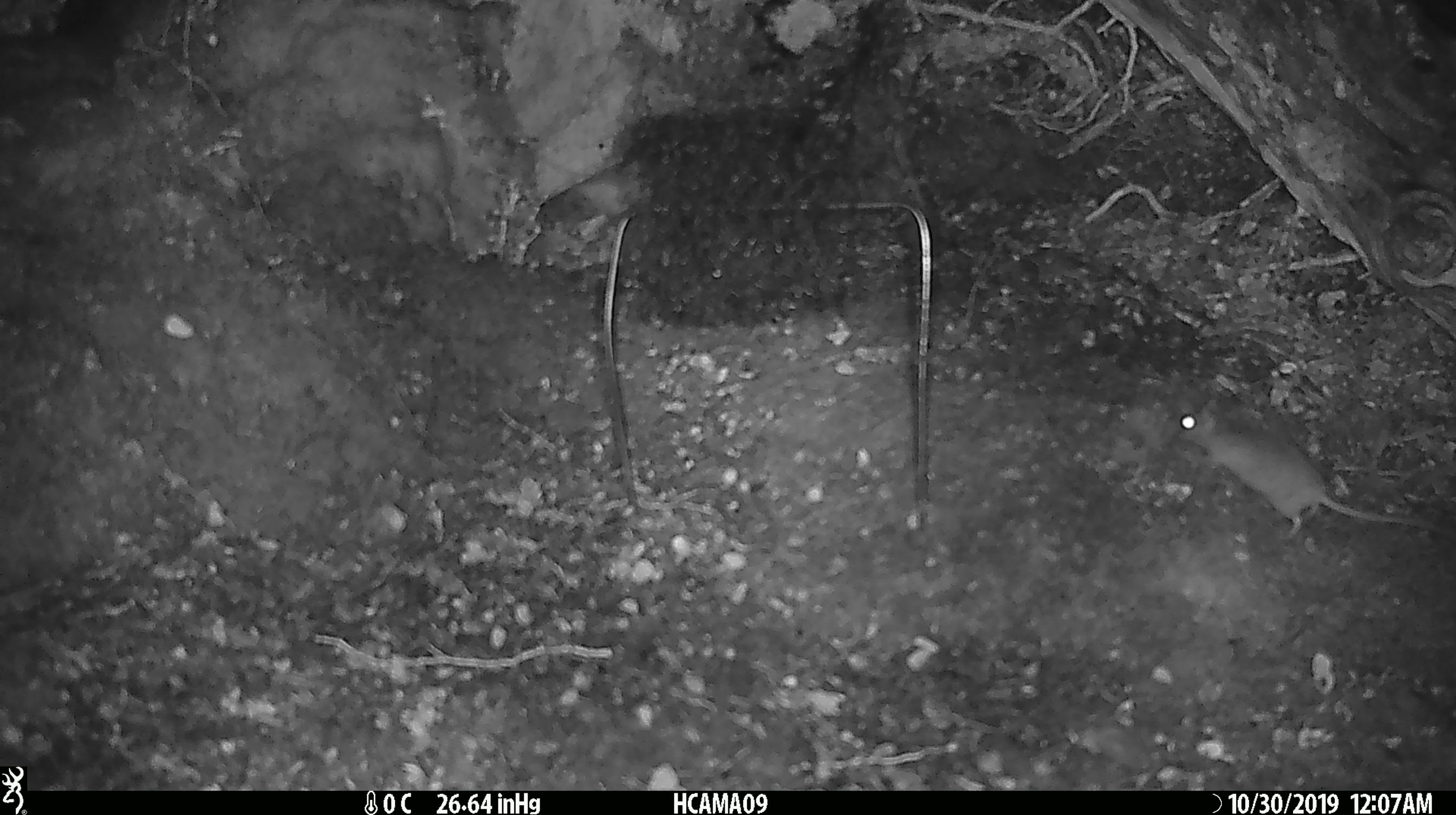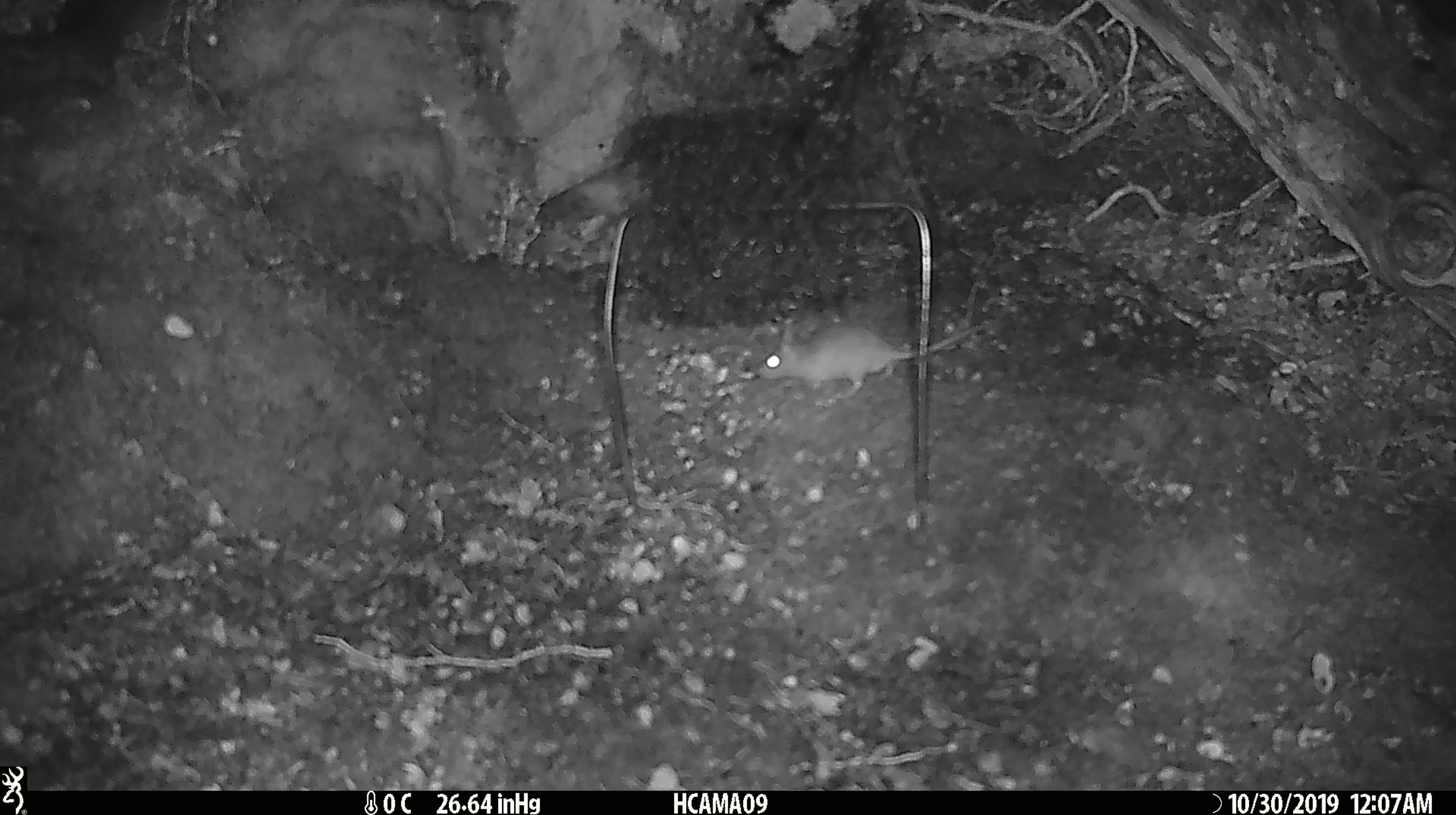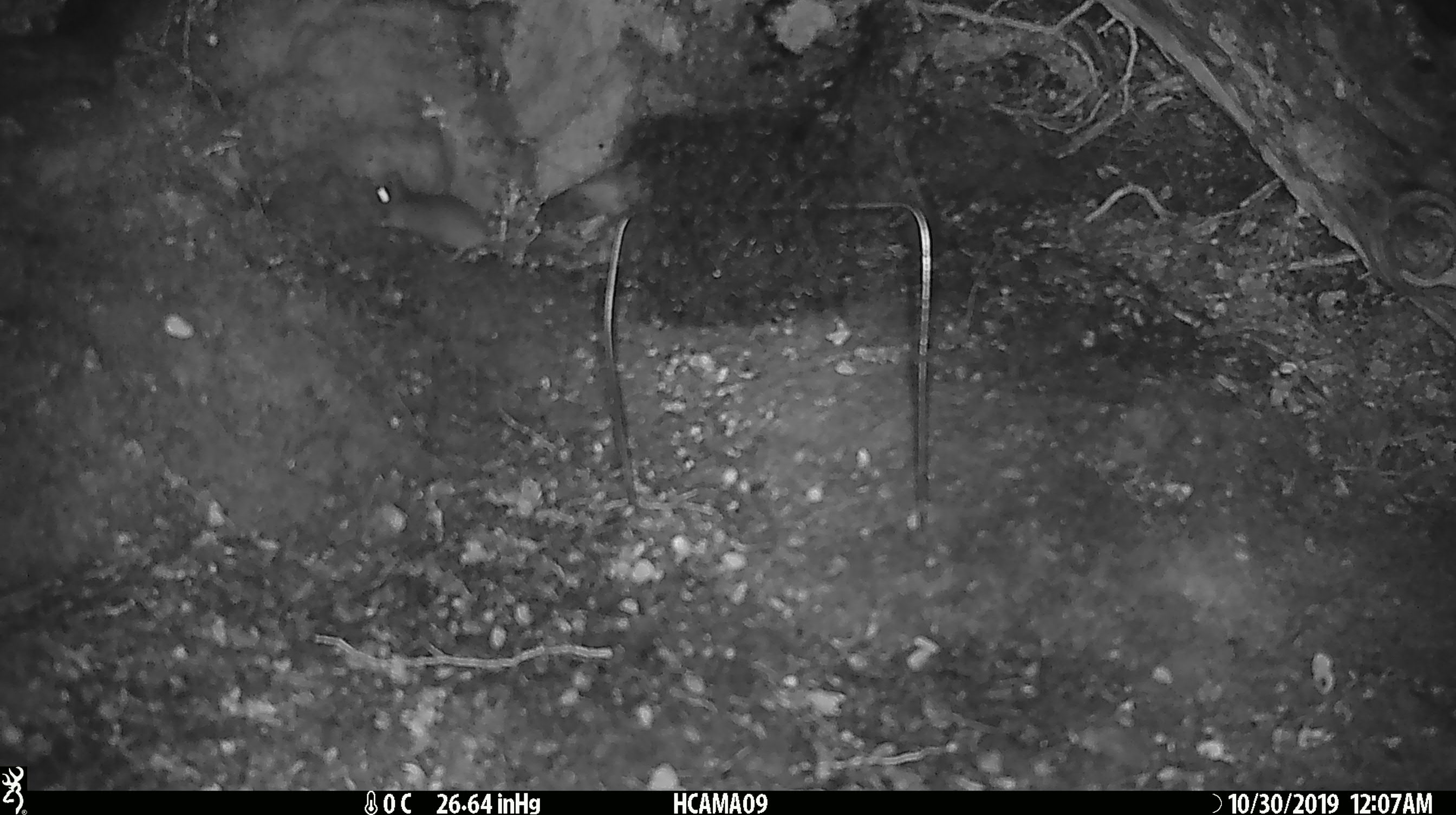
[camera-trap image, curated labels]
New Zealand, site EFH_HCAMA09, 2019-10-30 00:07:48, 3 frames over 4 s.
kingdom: Animalia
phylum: Chordata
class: Mammalia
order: Rodentia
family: Muridae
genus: Mus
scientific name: Mus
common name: mouse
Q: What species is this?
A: Mouse (Mus).